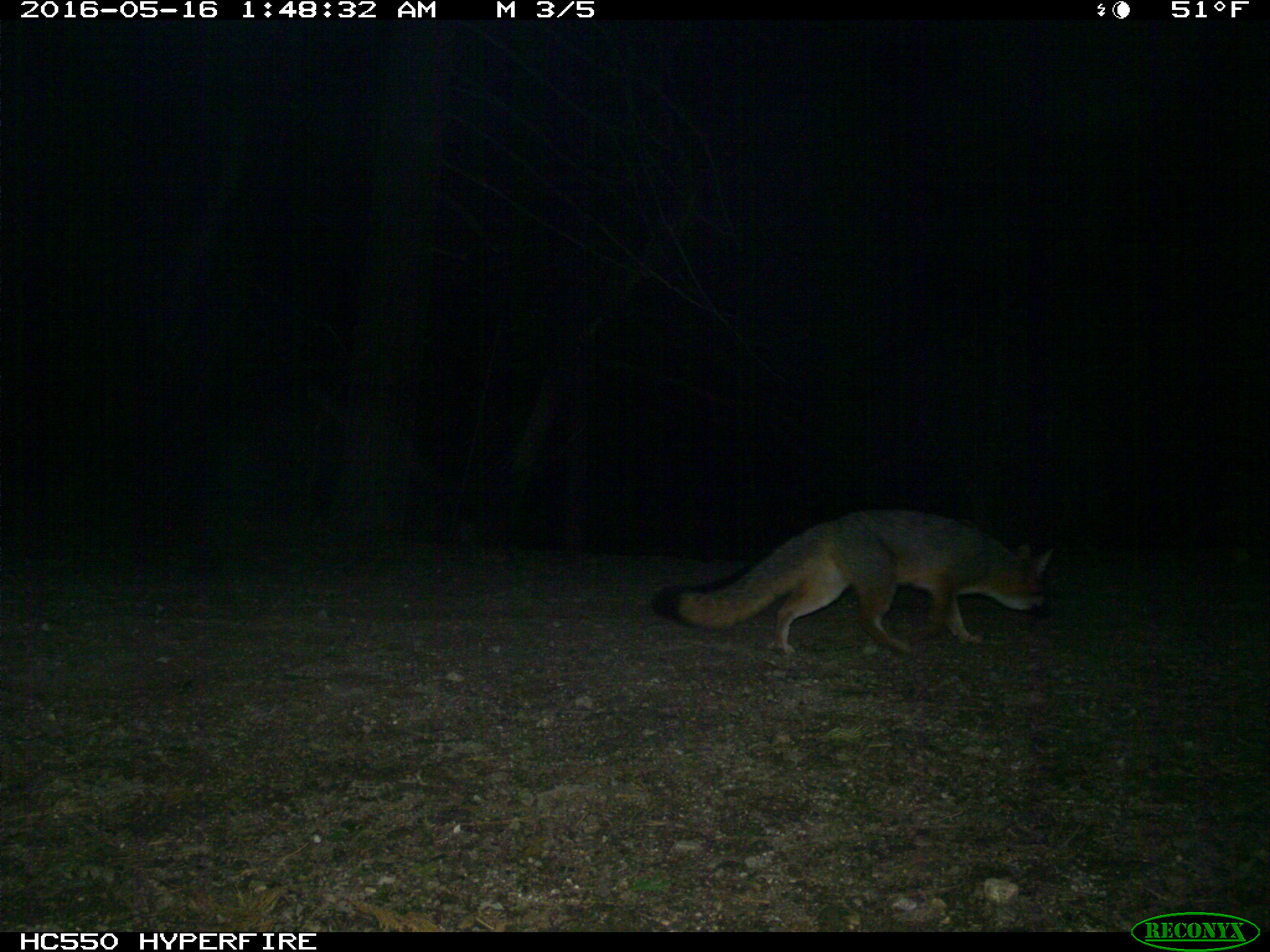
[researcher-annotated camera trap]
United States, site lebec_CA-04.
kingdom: Animalia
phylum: Chordata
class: Mammalia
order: Carnivora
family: Canidae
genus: Urocyon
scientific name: Urocyon cinereoargenteus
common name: gray fox